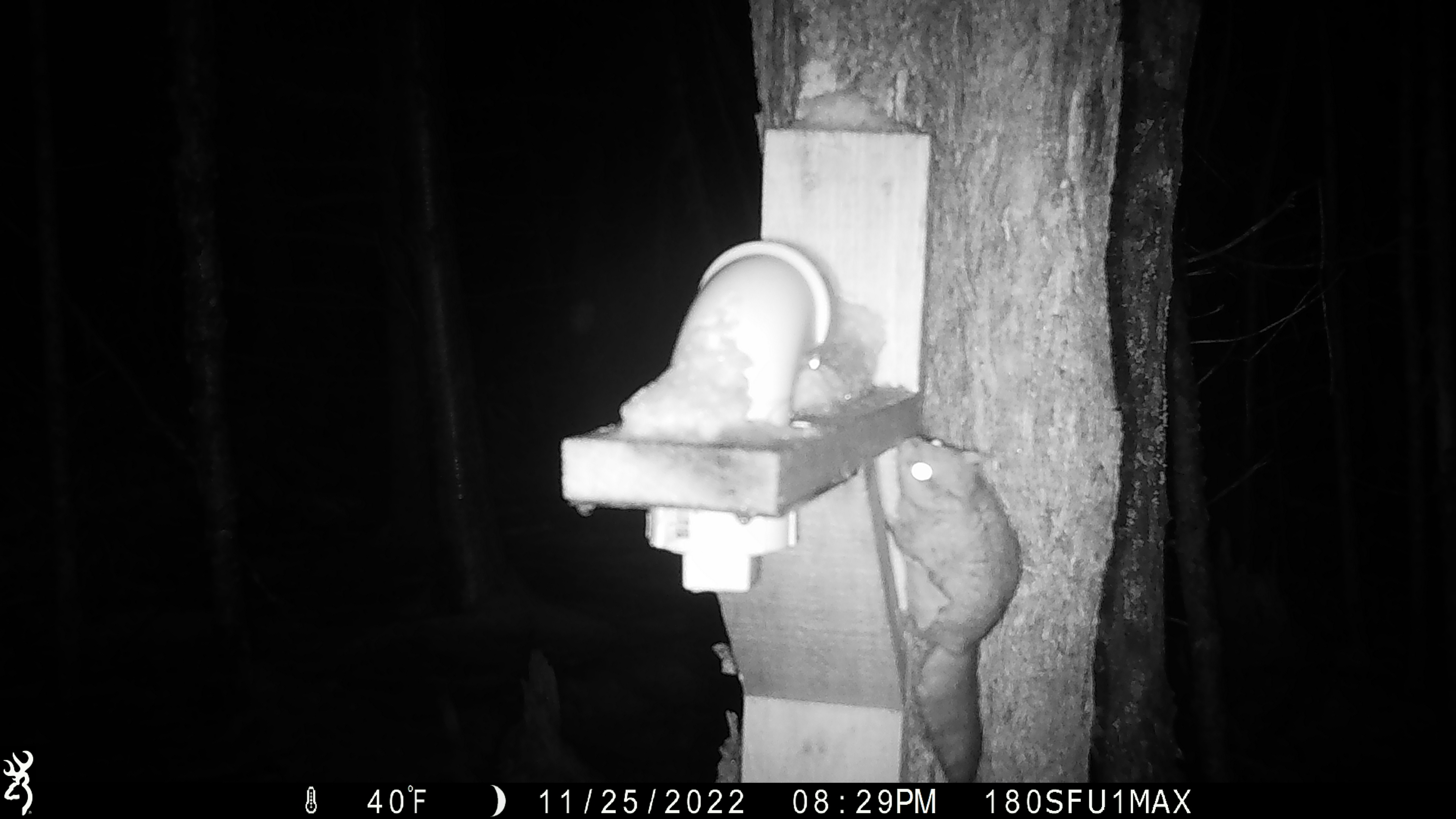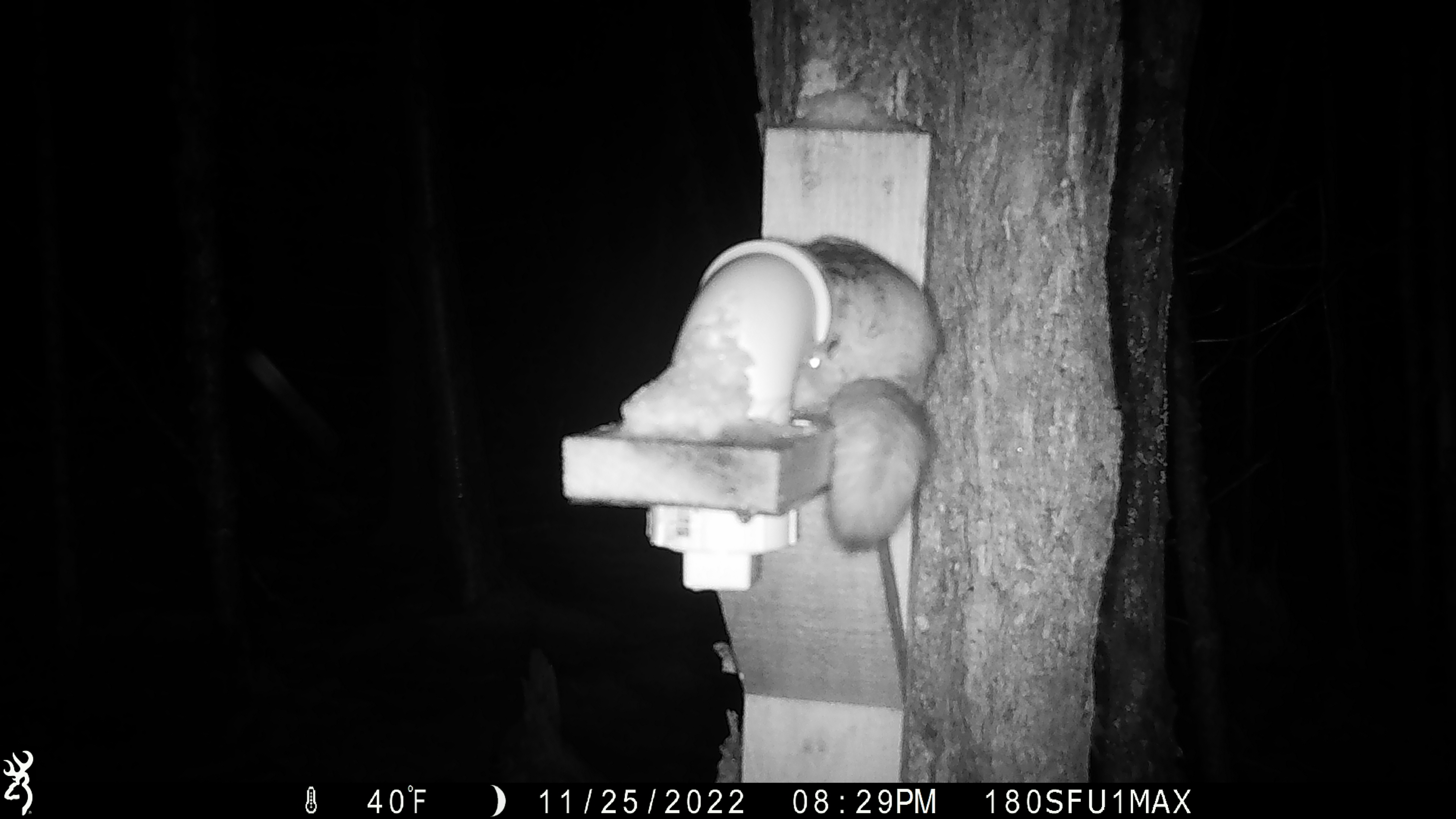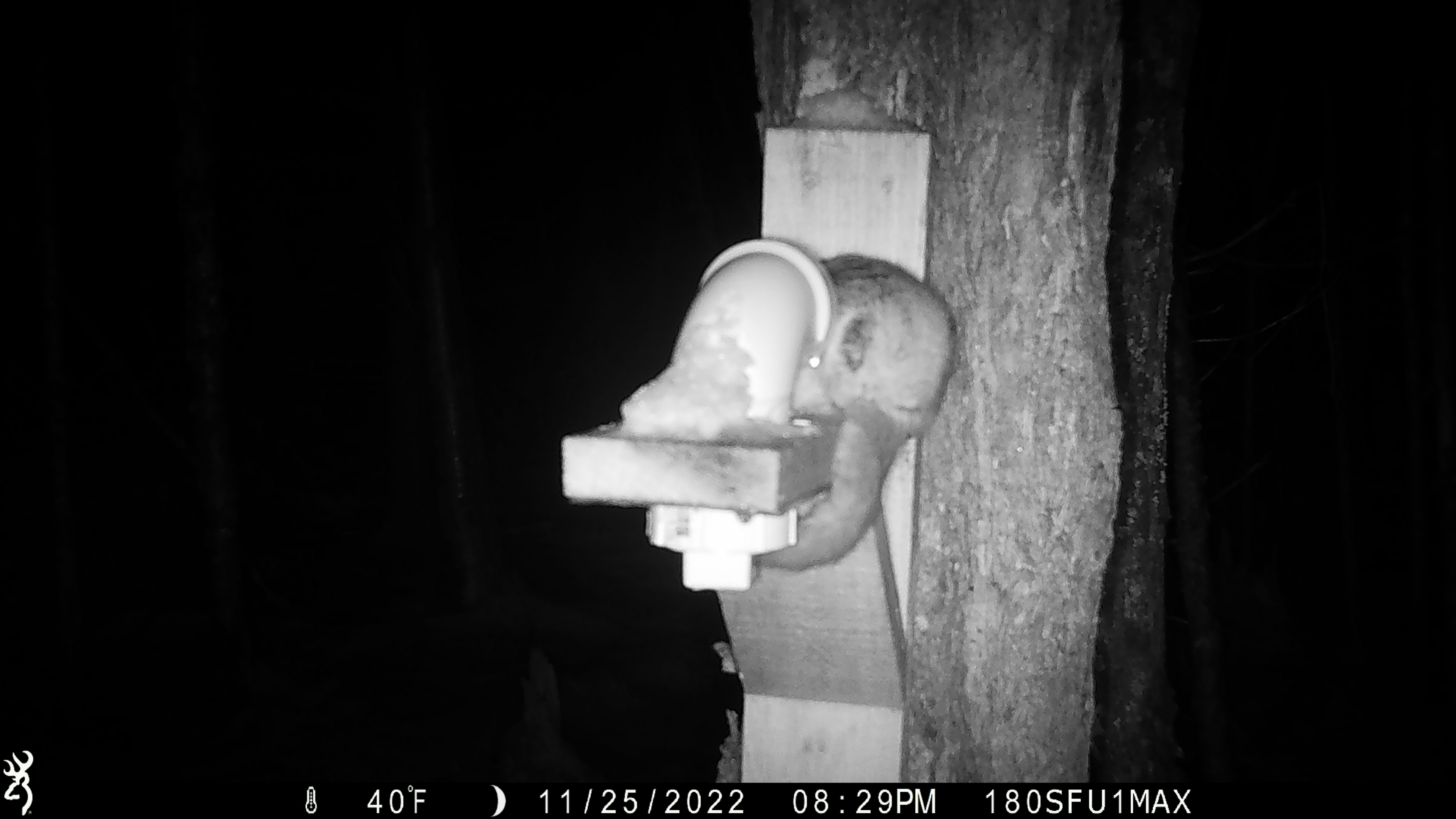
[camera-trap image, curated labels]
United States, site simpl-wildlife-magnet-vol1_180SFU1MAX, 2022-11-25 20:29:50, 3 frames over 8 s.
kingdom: Animalia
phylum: Chordata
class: Mammalia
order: Rodentia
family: Sciuridae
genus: Glaucomys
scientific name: Glaucomys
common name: flying squirrel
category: flying squirrel sp.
Flying squirrel sp. (flying squirrel) (Glaucomys).